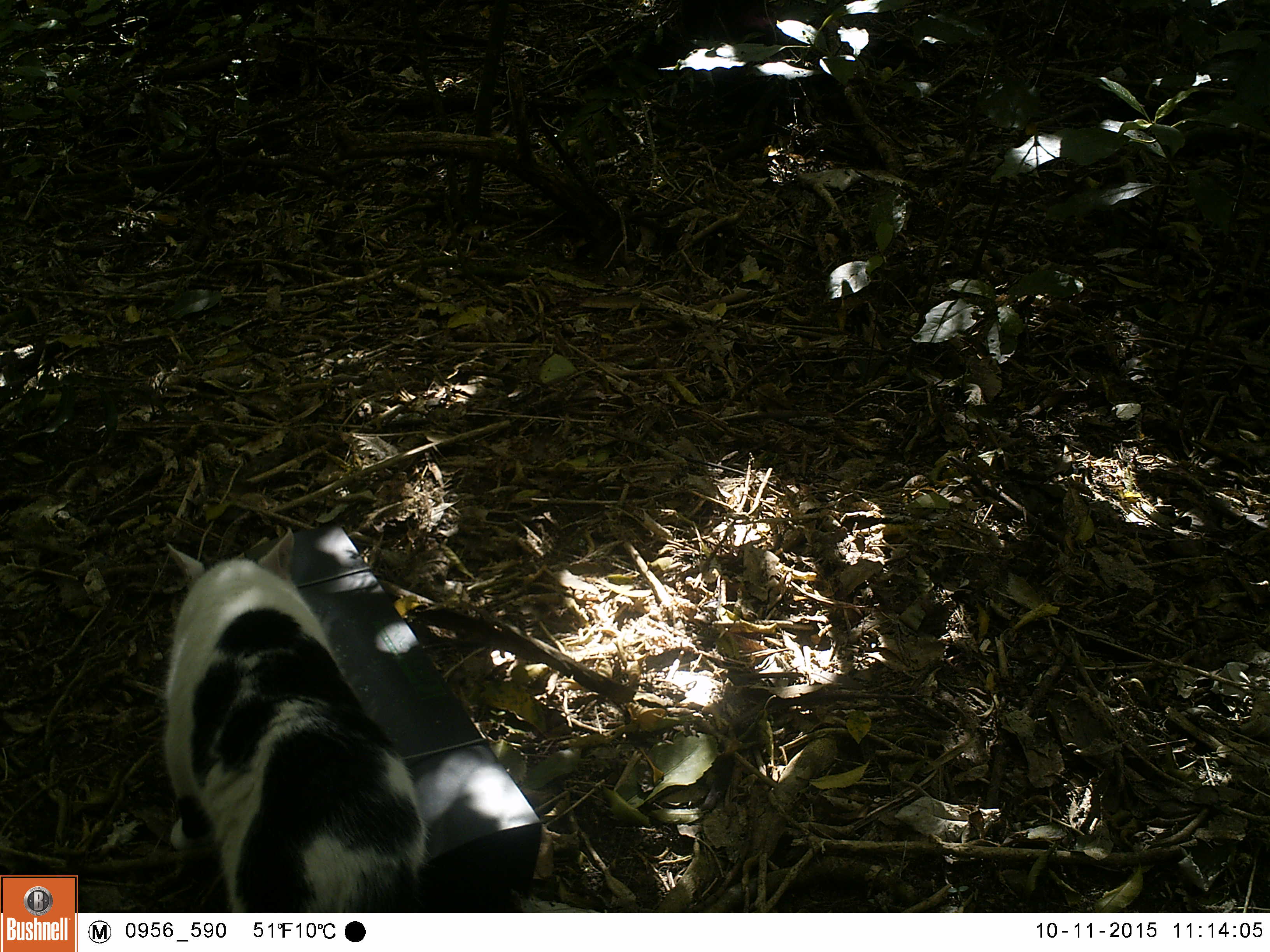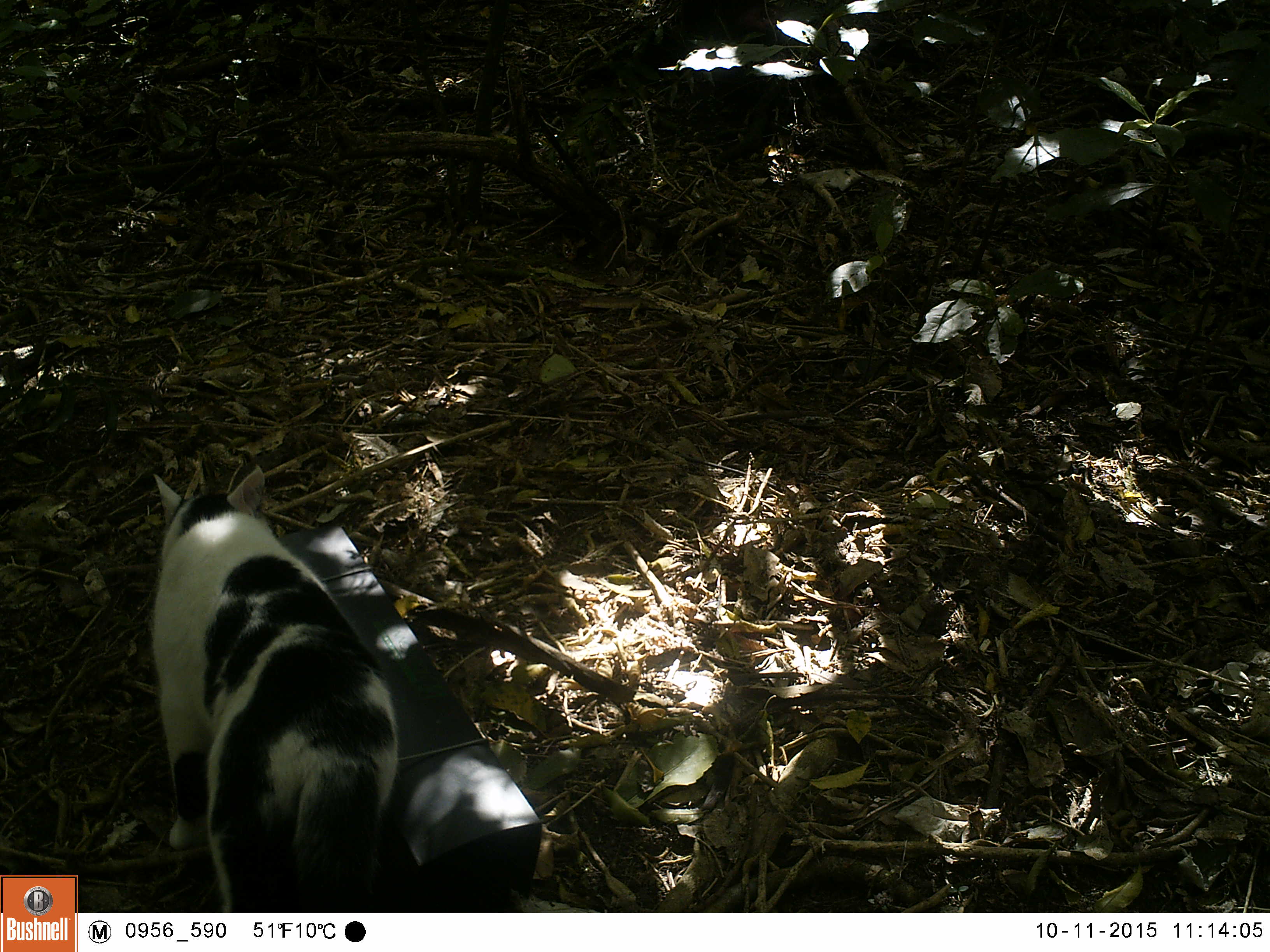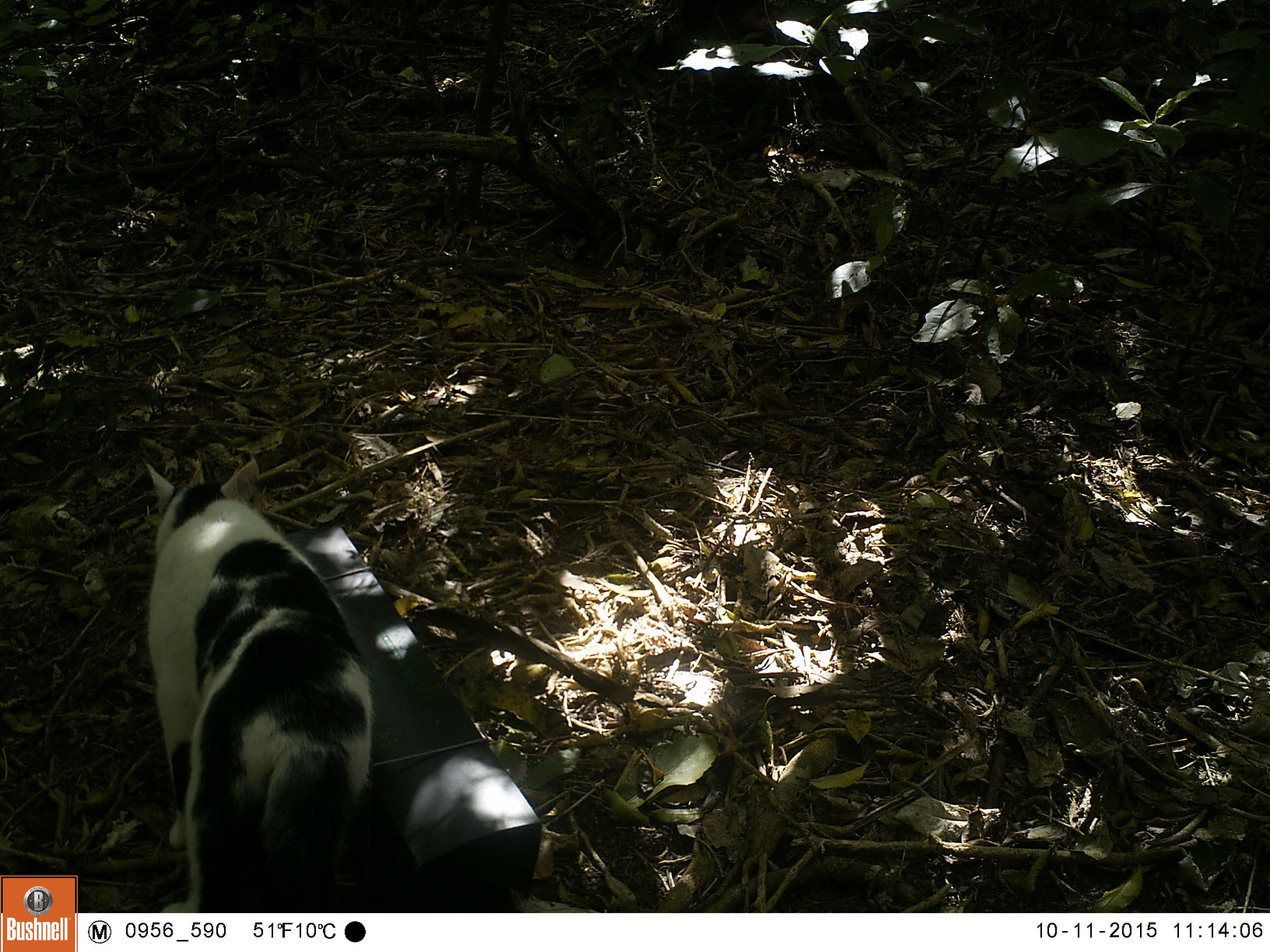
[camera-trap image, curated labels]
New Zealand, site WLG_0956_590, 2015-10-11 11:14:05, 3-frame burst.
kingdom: Animalia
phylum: Chordata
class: Mammalia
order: Carnivora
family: Felidae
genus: Felis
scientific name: Felis catus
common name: domestic cat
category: cat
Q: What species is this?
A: Cat (domestic cat) (Felis catus).